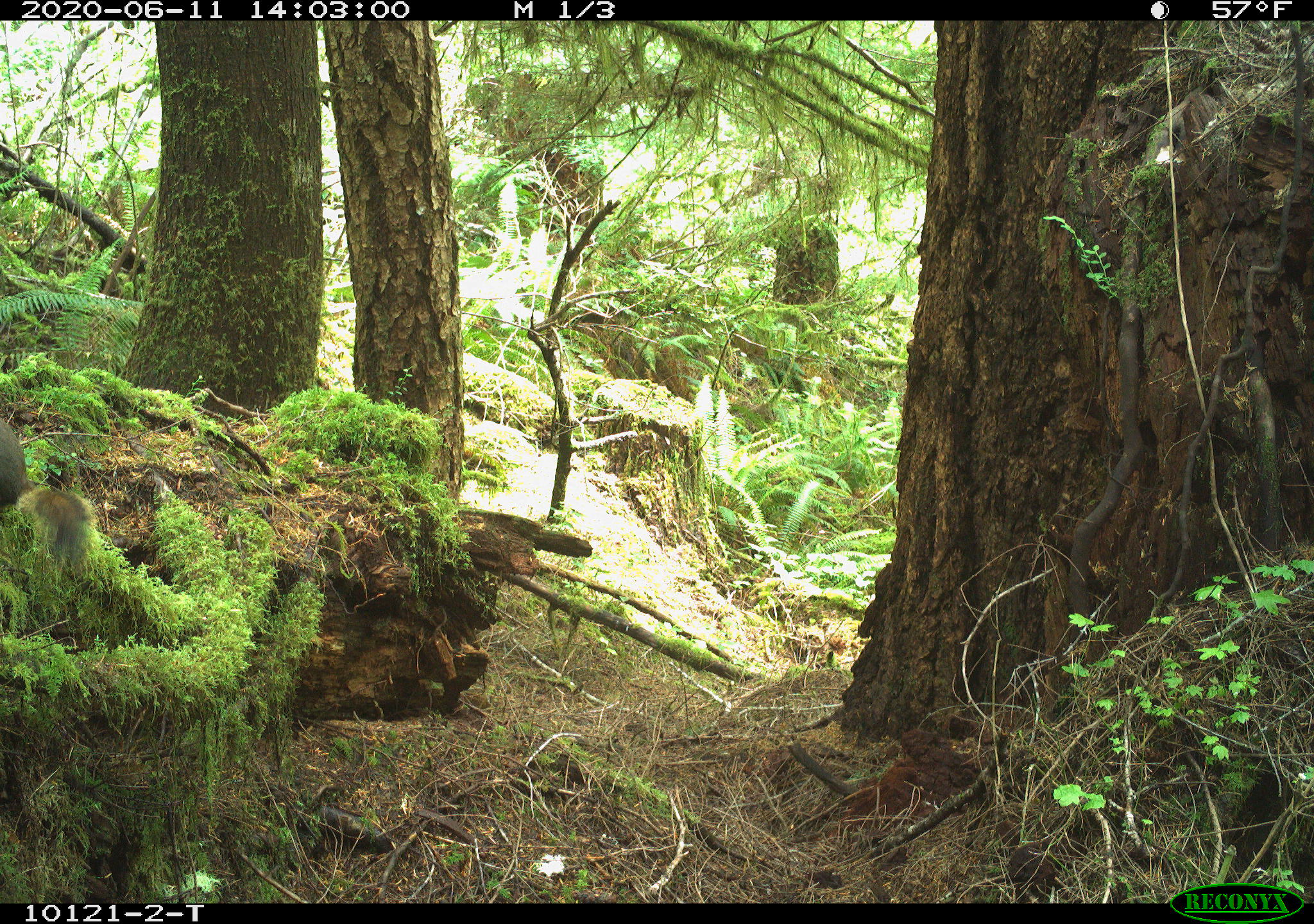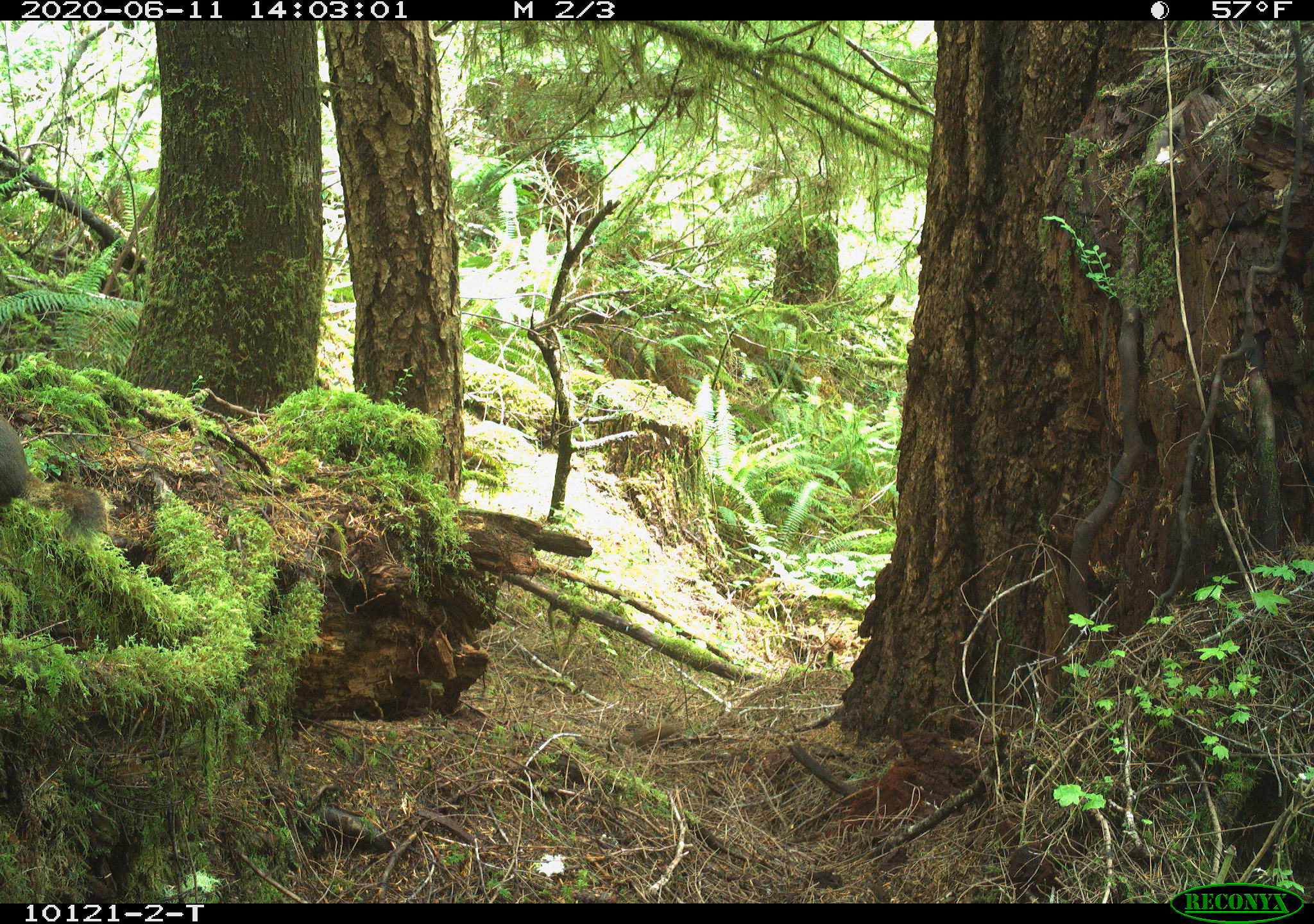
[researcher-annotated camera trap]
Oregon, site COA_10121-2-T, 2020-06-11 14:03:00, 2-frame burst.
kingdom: Animalia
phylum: Chordata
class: Mammalia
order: Rodentia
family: Sciuridae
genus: Tamiasciurus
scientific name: Tamiasciurus douglasii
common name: douglas squirrel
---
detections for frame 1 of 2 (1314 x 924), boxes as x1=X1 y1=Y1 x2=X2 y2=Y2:
douglas squirrel: x1=0 y1=419 x2=100 y2=573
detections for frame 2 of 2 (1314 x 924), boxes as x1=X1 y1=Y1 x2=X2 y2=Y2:
douglas squirrel: x1=1 y1=418 x2=113 y2=548